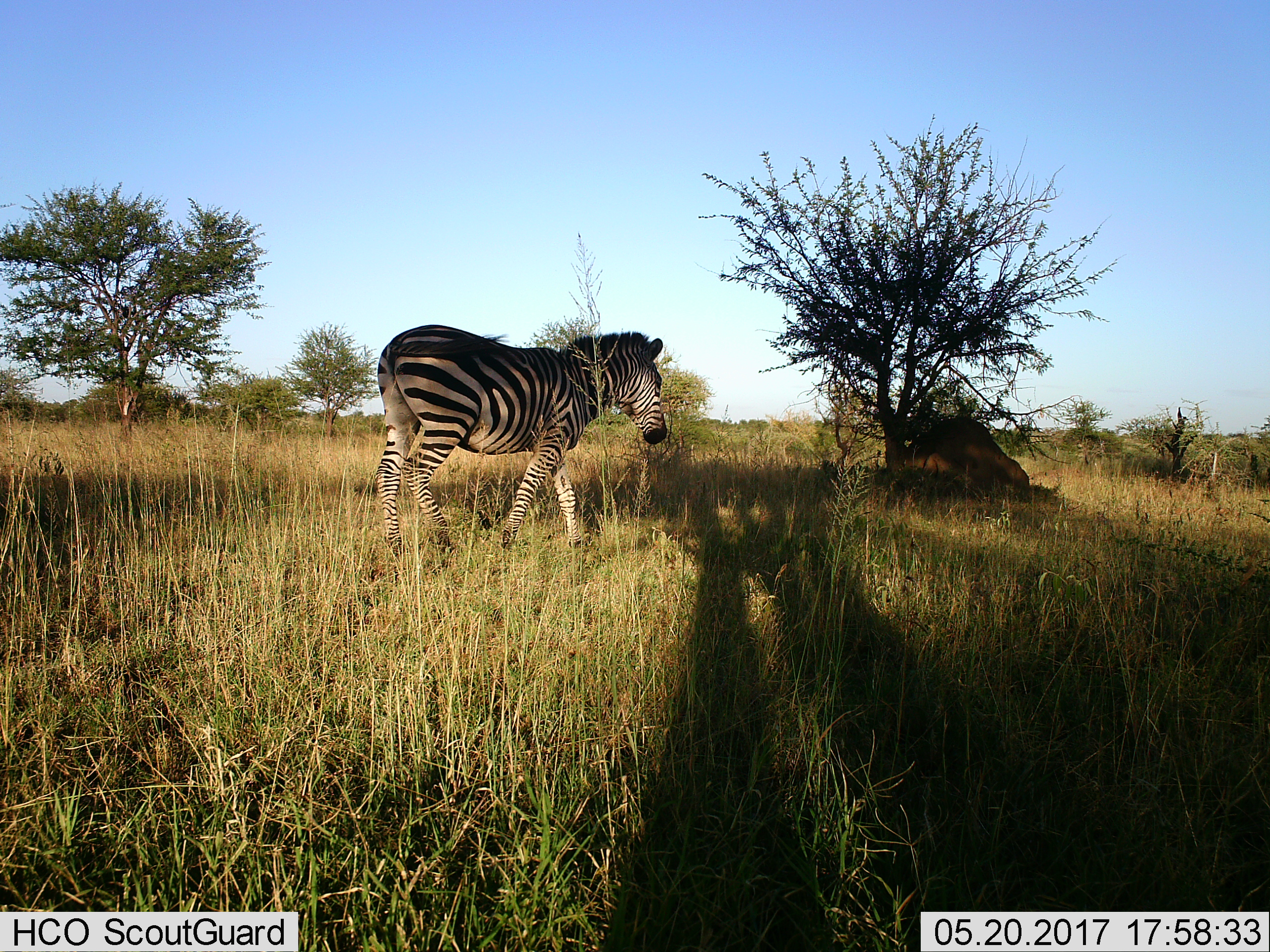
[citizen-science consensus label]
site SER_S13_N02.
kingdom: Animalia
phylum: Chordata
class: Mammalia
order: Perissodactyla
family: Equidae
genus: Equus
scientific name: Equus quagga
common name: plains zebra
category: zebraplains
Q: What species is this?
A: Zebraplains (plains zebra) (Equus quagga).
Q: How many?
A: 1.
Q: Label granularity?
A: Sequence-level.